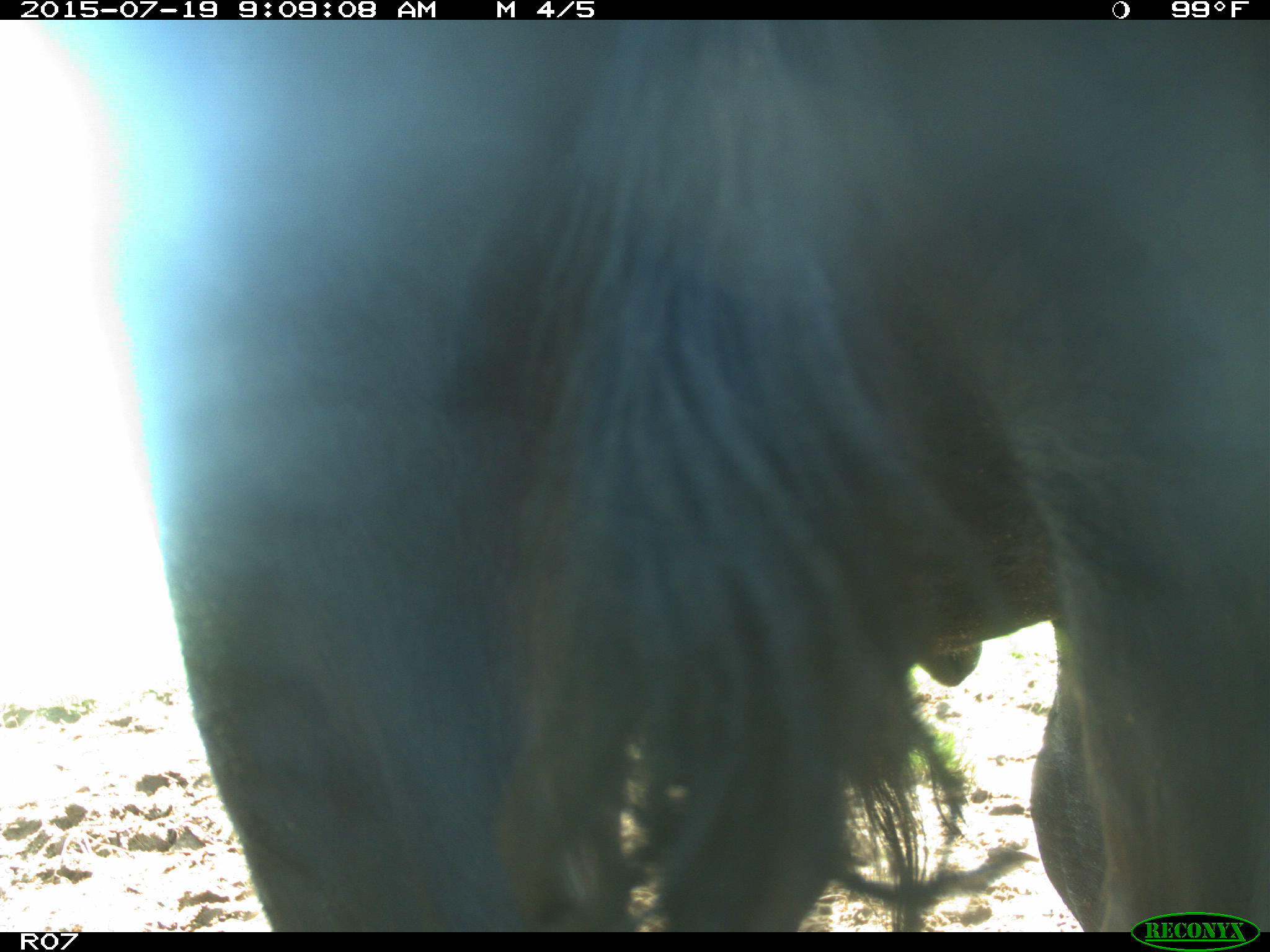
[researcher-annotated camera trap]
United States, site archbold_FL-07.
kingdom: Animalia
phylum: Chordata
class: Mammalia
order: Artiodactyla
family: Bovidae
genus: Bos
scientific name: Bos taurus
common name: domestic cow